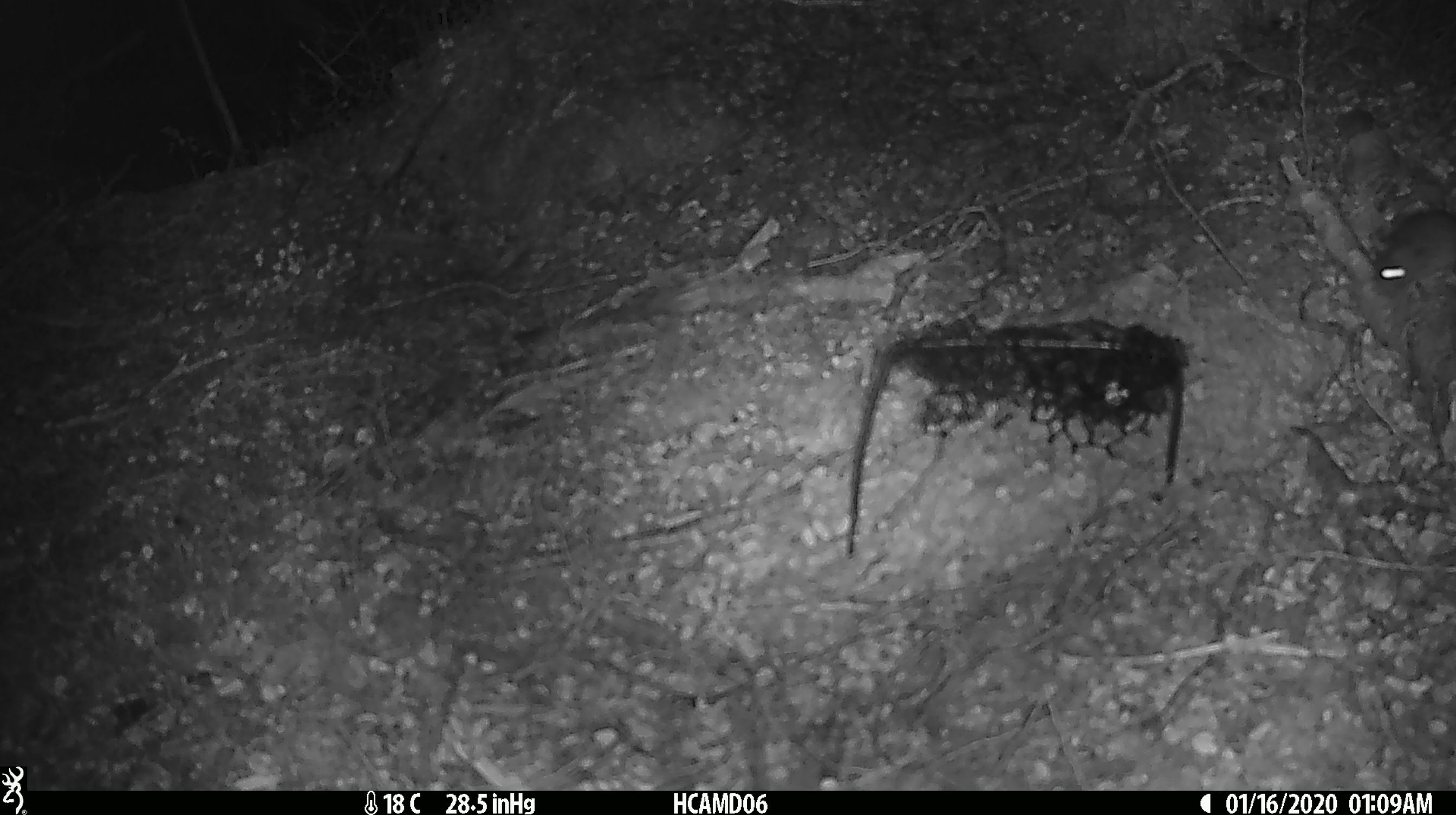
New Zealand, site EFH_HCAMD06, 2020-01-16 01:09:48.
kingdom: Animalia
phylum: Chordata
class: Mammalia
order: Rodentia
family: Muridae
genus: Mus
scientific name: Mus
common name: mouse